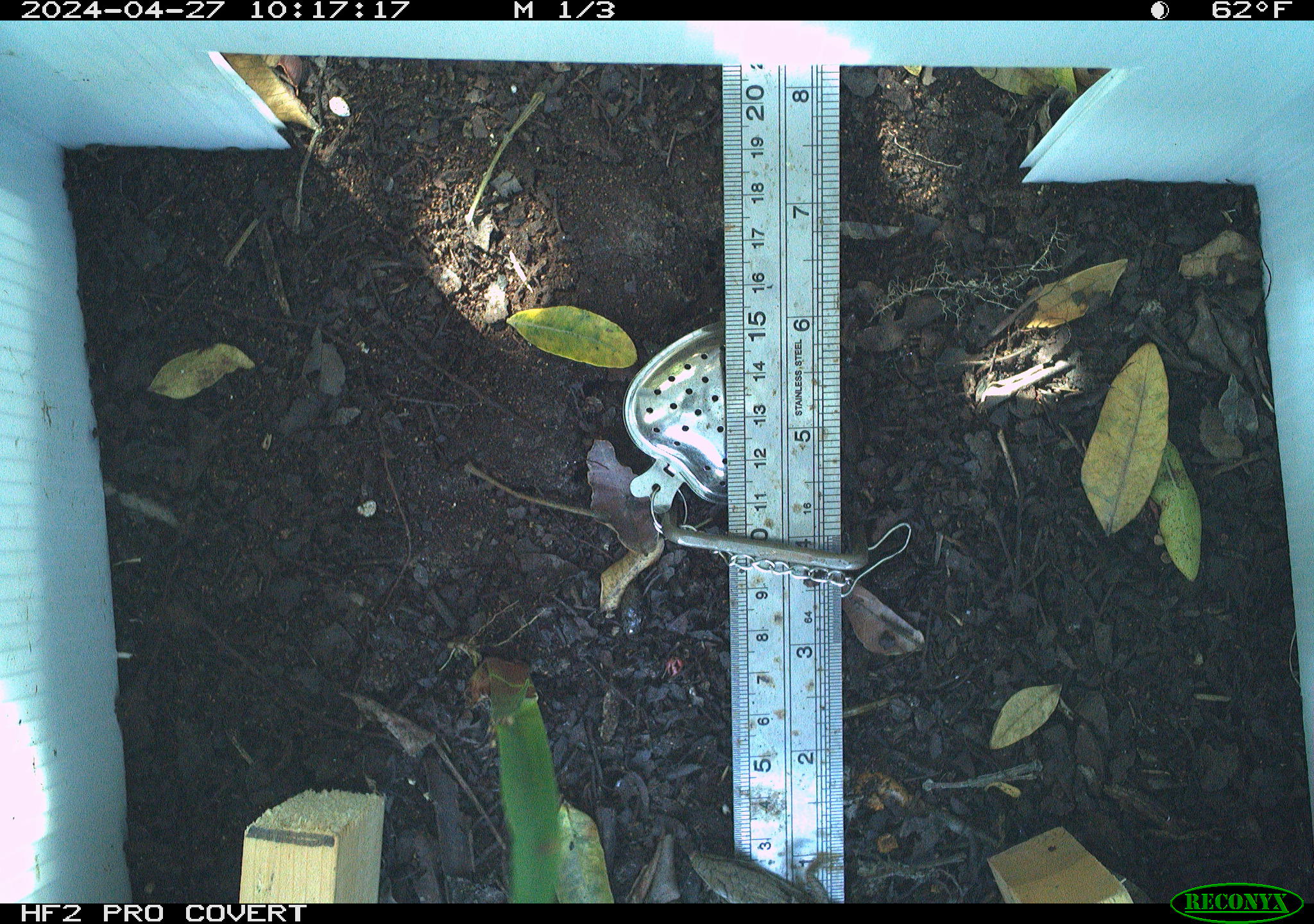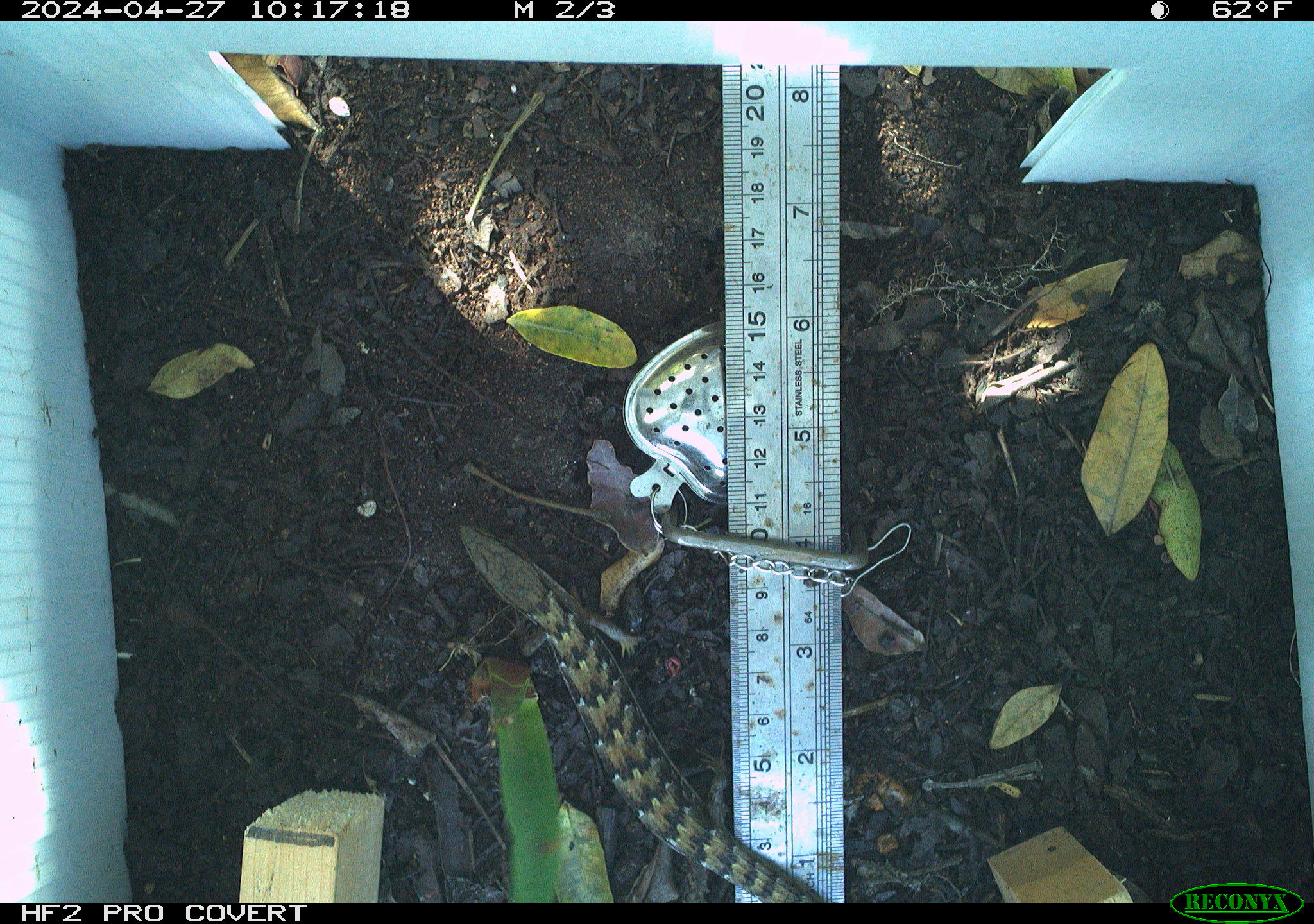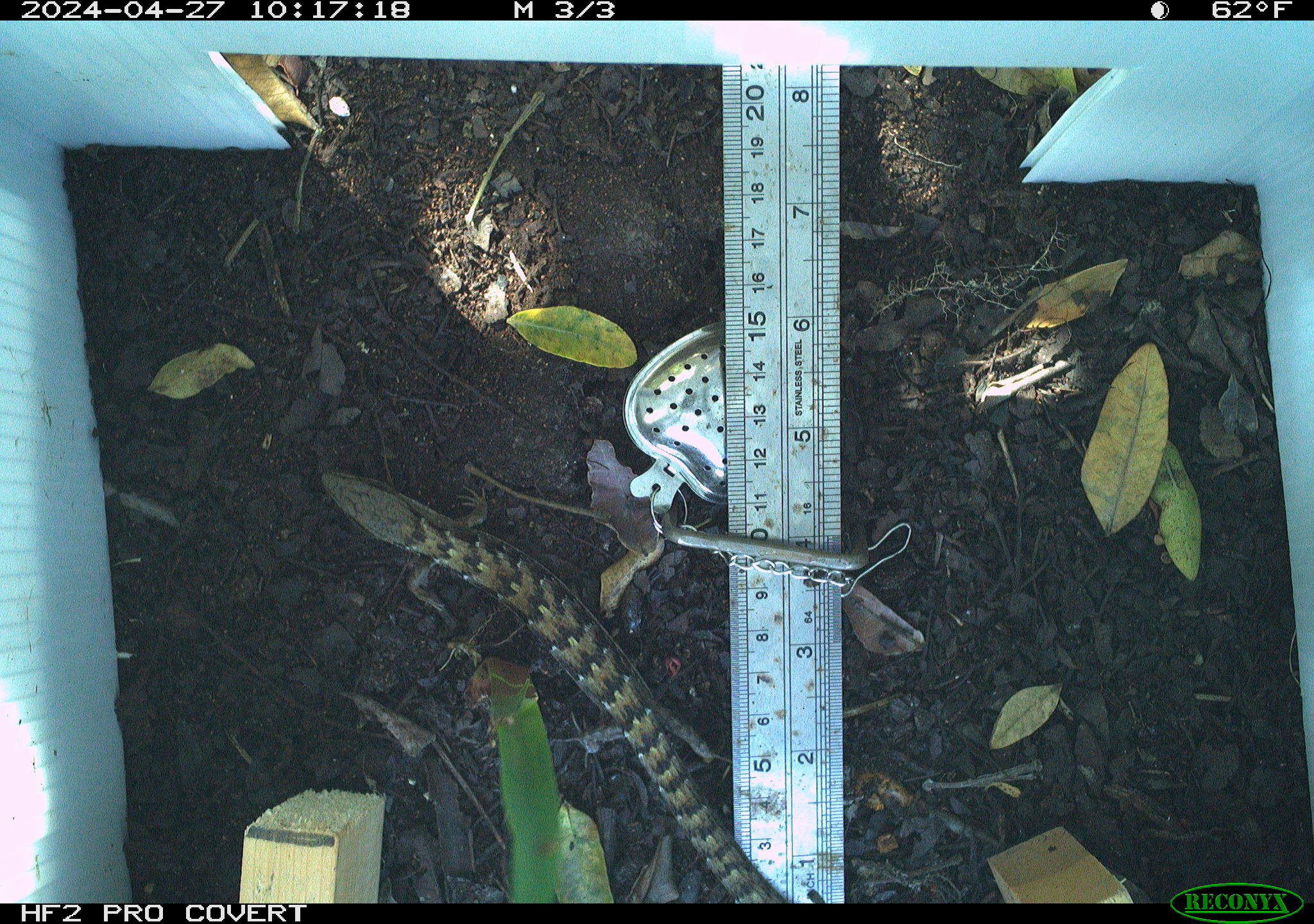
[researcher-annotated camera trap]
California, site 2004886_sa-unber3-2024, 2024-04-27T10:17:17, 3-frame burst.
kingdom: Animalia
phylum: Chordata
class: Reptilia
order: Squamata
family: Anguidae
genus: Elgaria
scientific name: Elgaria multicarinata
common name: southern alligator lizard